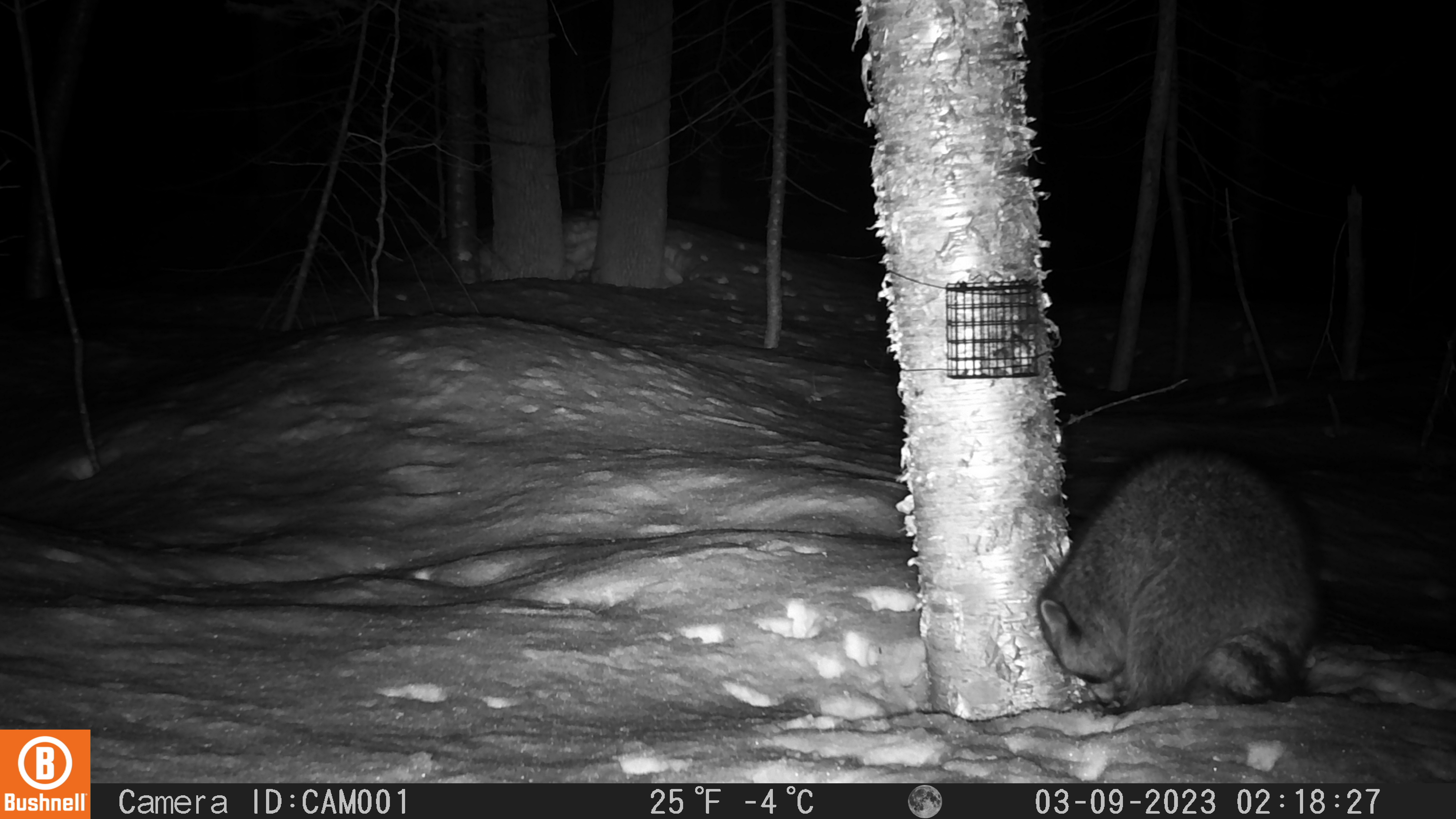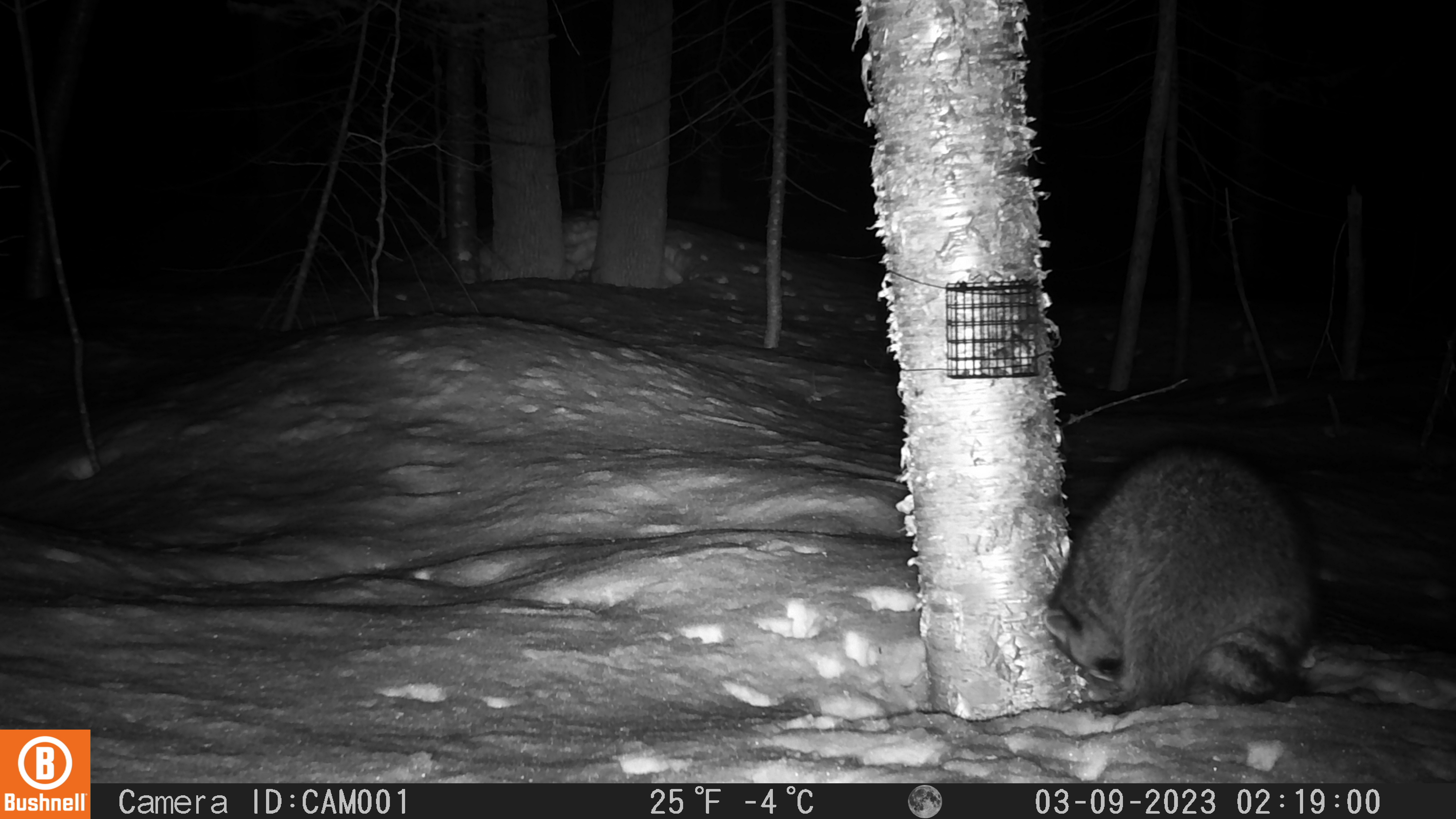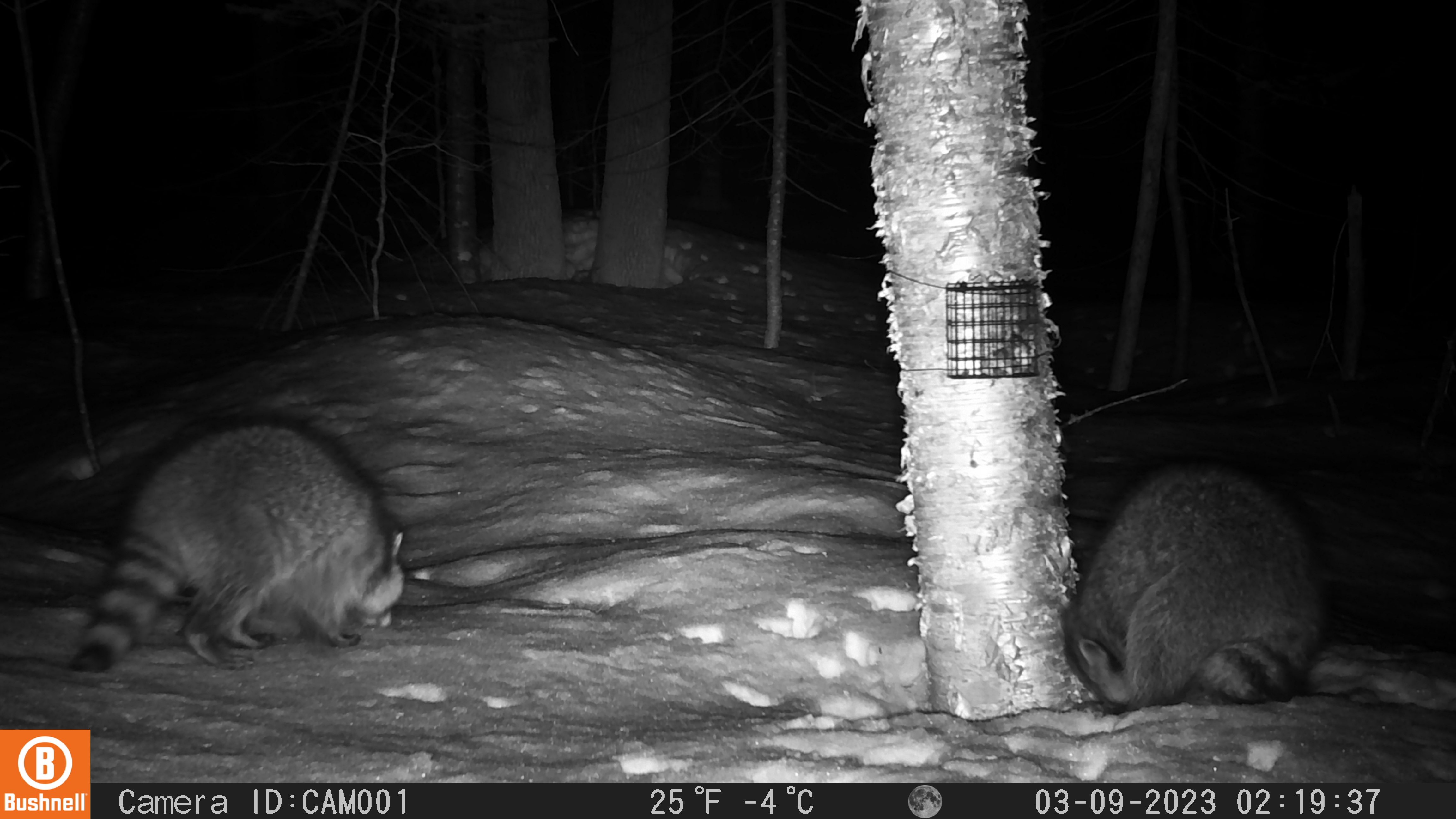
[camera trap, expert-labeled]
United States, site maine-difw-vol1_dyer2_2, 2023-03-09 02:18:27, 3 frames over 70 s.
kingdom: Animalia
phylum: Chordata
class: Mammalia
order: Carnivora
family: Procyonidae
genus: Procyon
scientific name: Procyon lotor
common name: raccoon